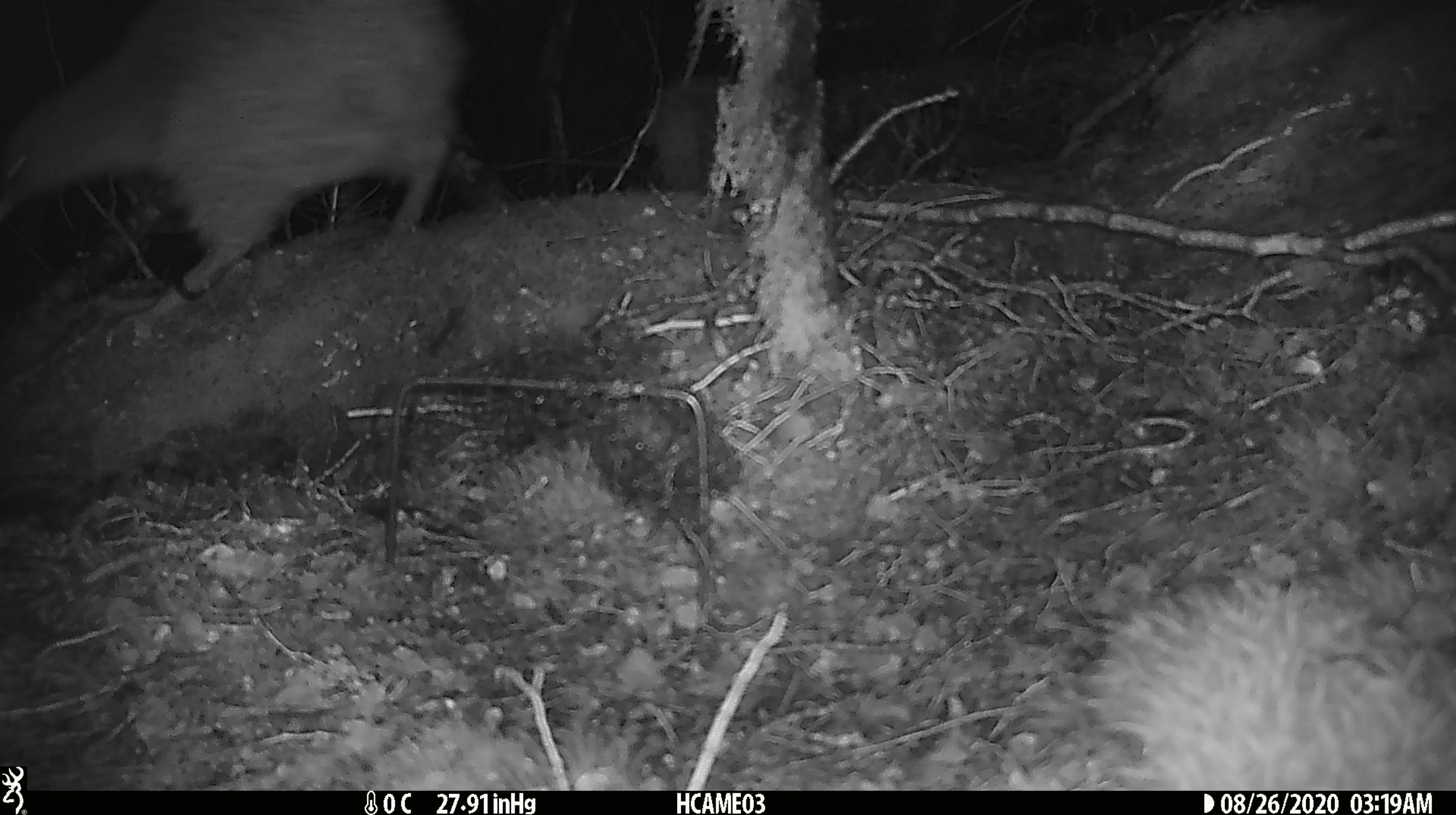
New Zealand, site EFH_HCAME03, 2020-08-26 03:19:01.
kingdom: Animalia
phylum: Chordata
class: Aves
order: Apterygiformes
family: Apterygidae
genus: Apteryx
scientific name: Apteryx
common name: kiwi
Kiwi (Apteryx).